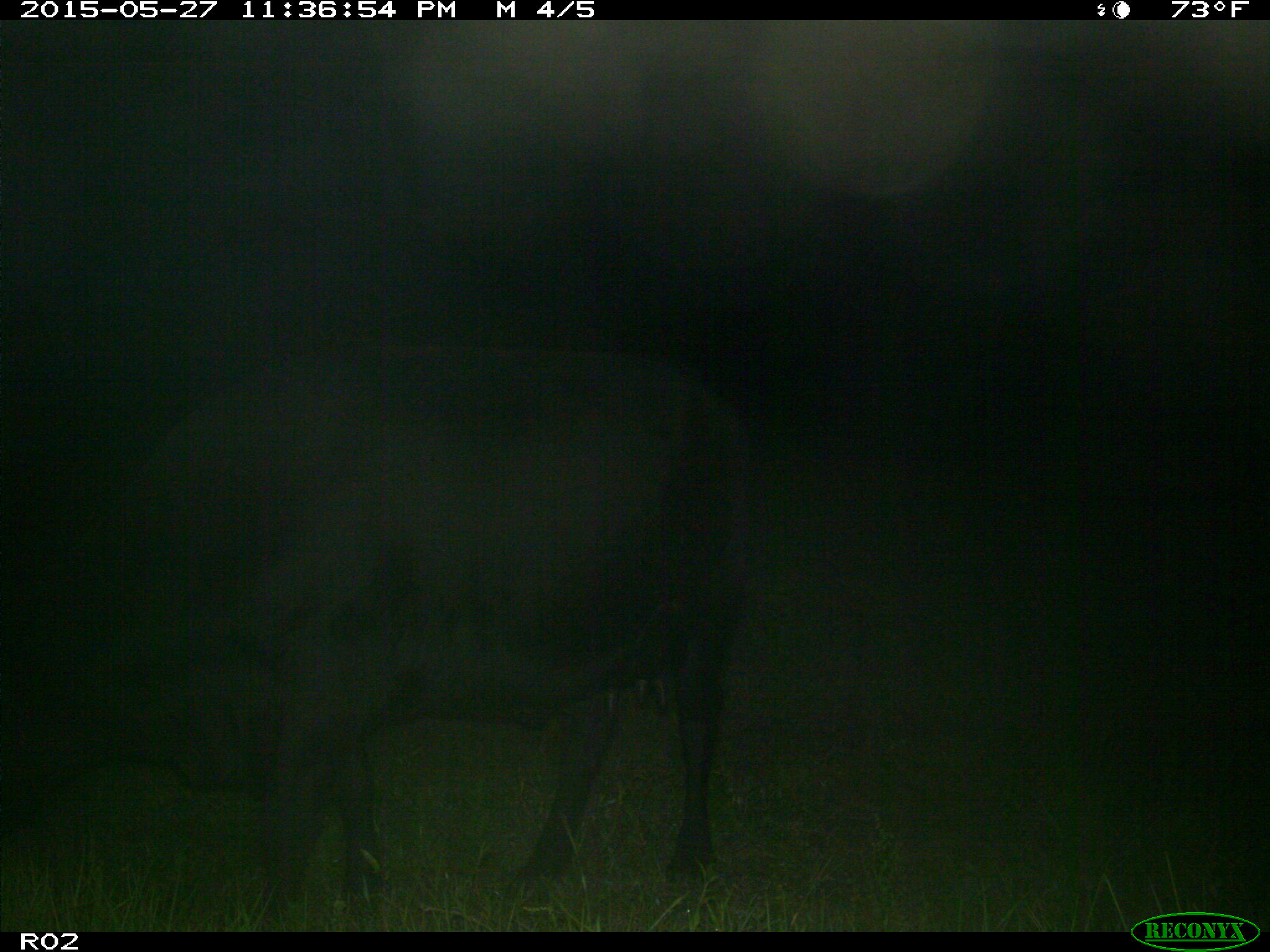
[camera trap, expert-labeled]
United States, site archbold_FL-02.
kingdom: Animalia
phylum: Chordata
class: Mammalia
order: Artiodactyla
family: Bovidae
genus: Bos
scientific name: Bos taurus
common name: domestic cow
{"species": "Bos taurus (domestic cow)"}